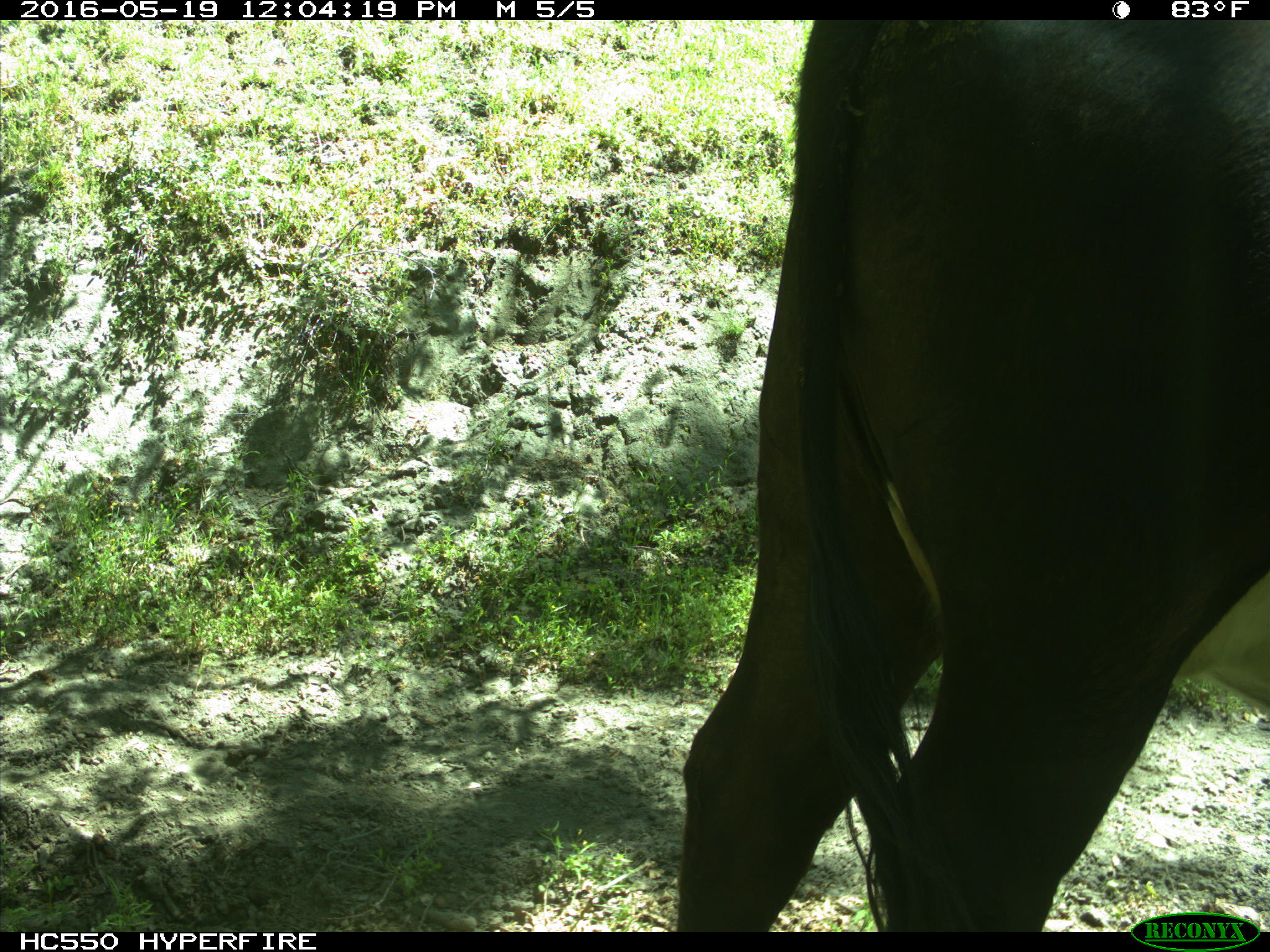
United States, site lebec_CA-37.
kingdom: Animalia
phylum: Chordata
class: Mammalia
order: Artiodactyla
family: Bovidae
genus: Bos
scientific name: Bos taurus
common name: domestic cow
Bos taurus (domestic cow).